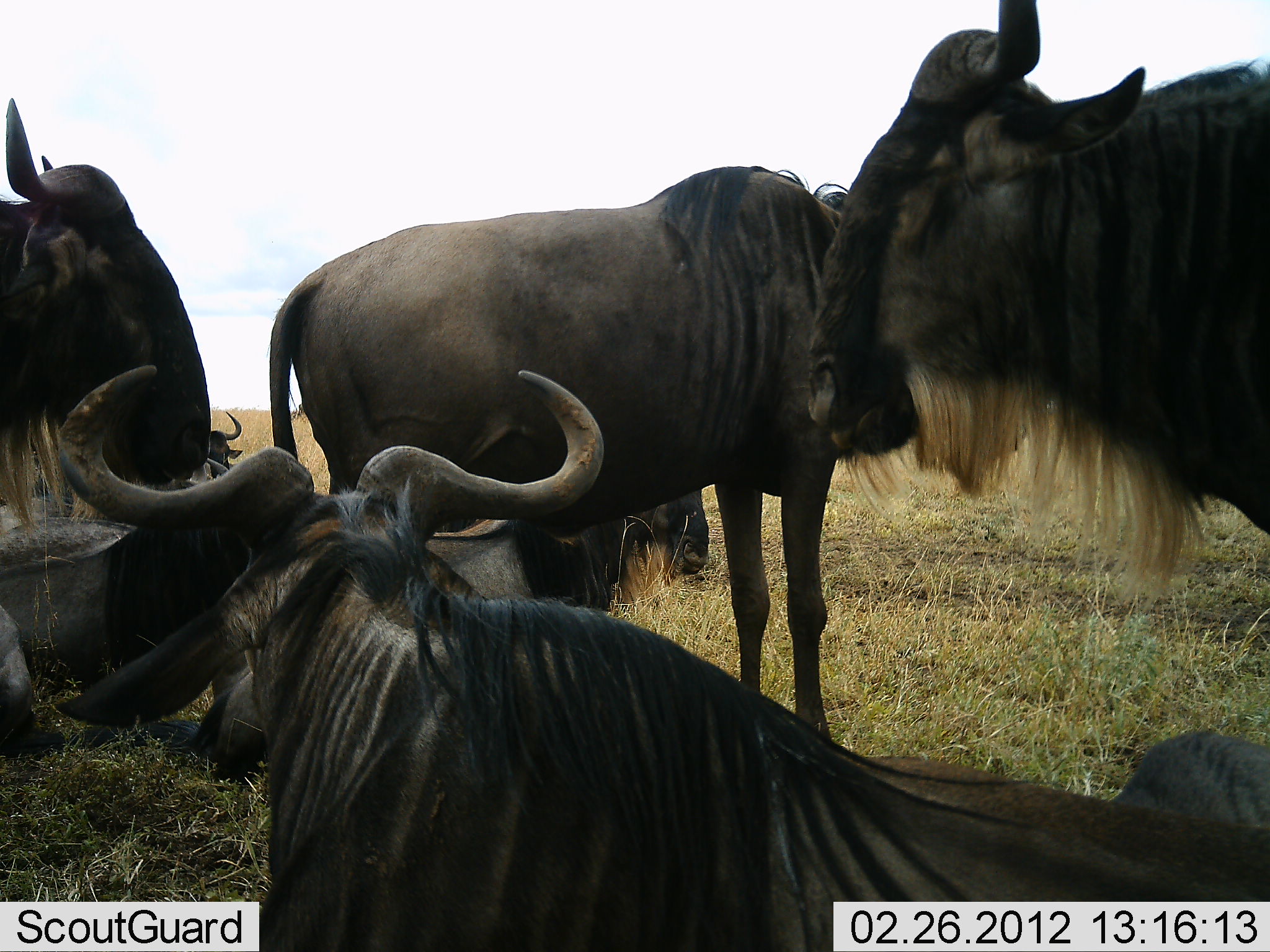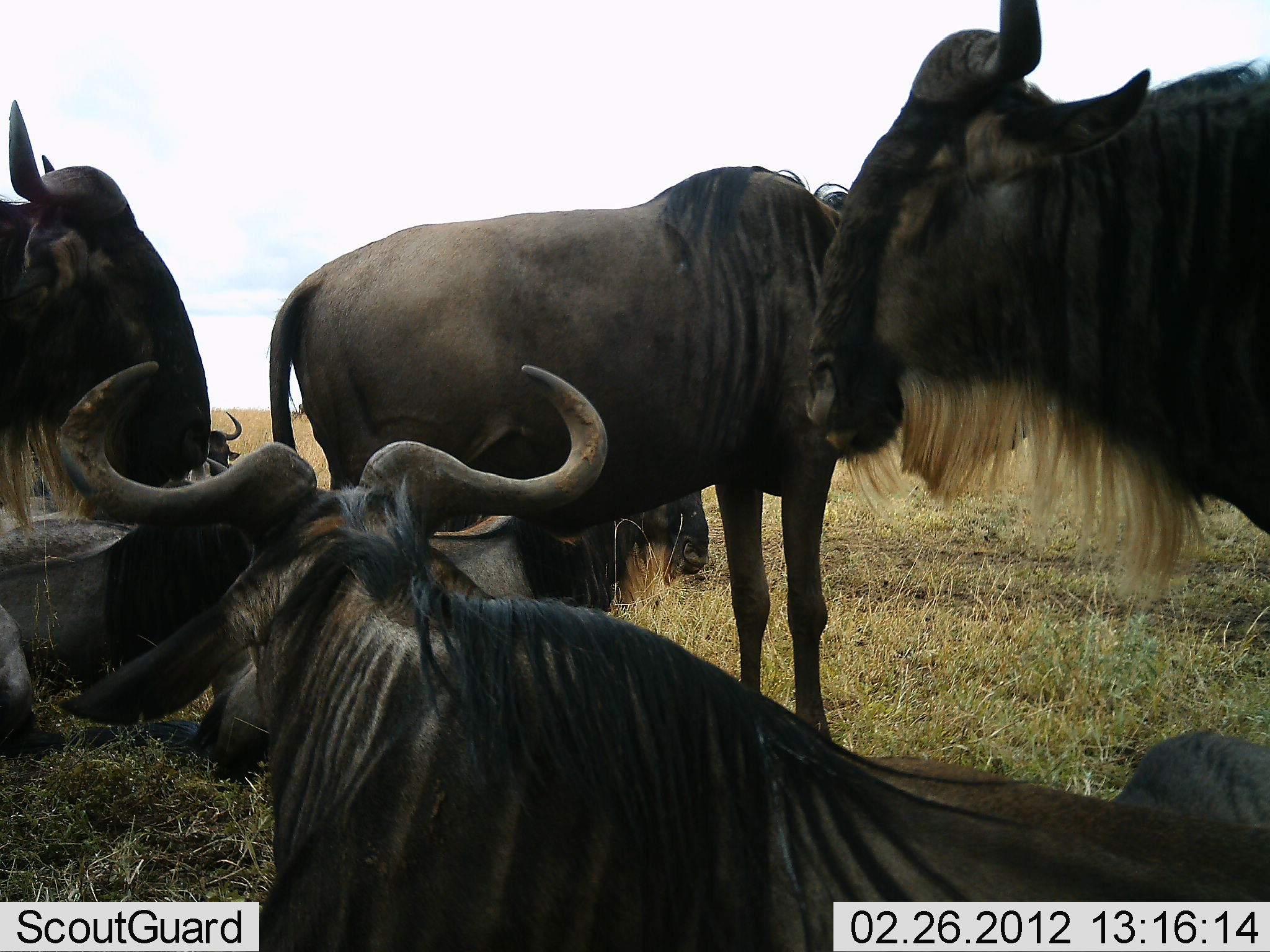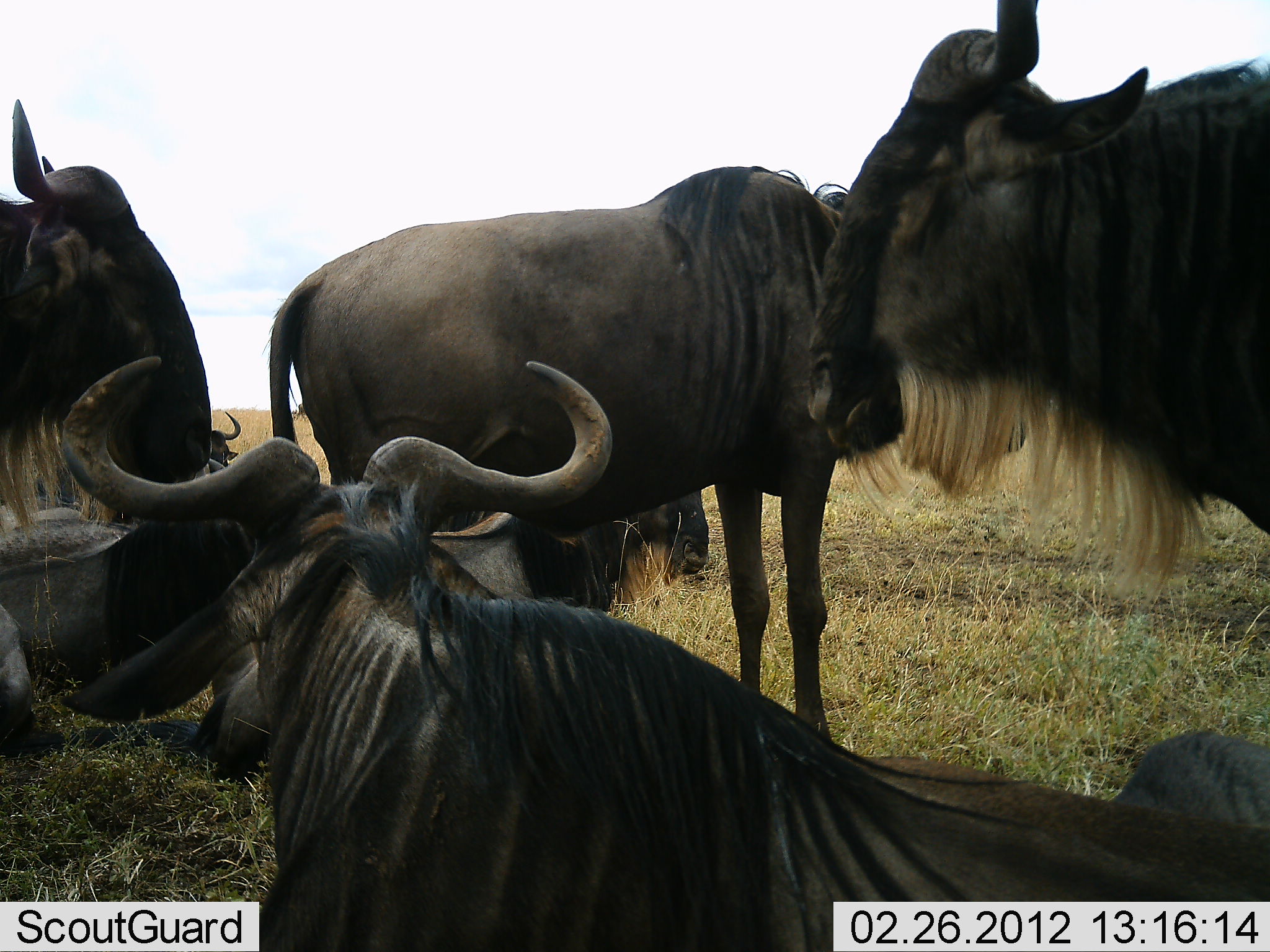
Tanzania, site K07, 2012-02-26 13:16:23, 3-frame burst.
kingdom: Animalia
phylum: Chordata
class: Mammalia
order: Artiodactyla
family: Bovidae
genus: Connochaetes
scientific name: Connochaetes taurinus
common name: blue wildebeest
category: wildebeest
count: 7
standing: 90%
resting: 83%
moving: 0%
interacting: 3%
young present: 0%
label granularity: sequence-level